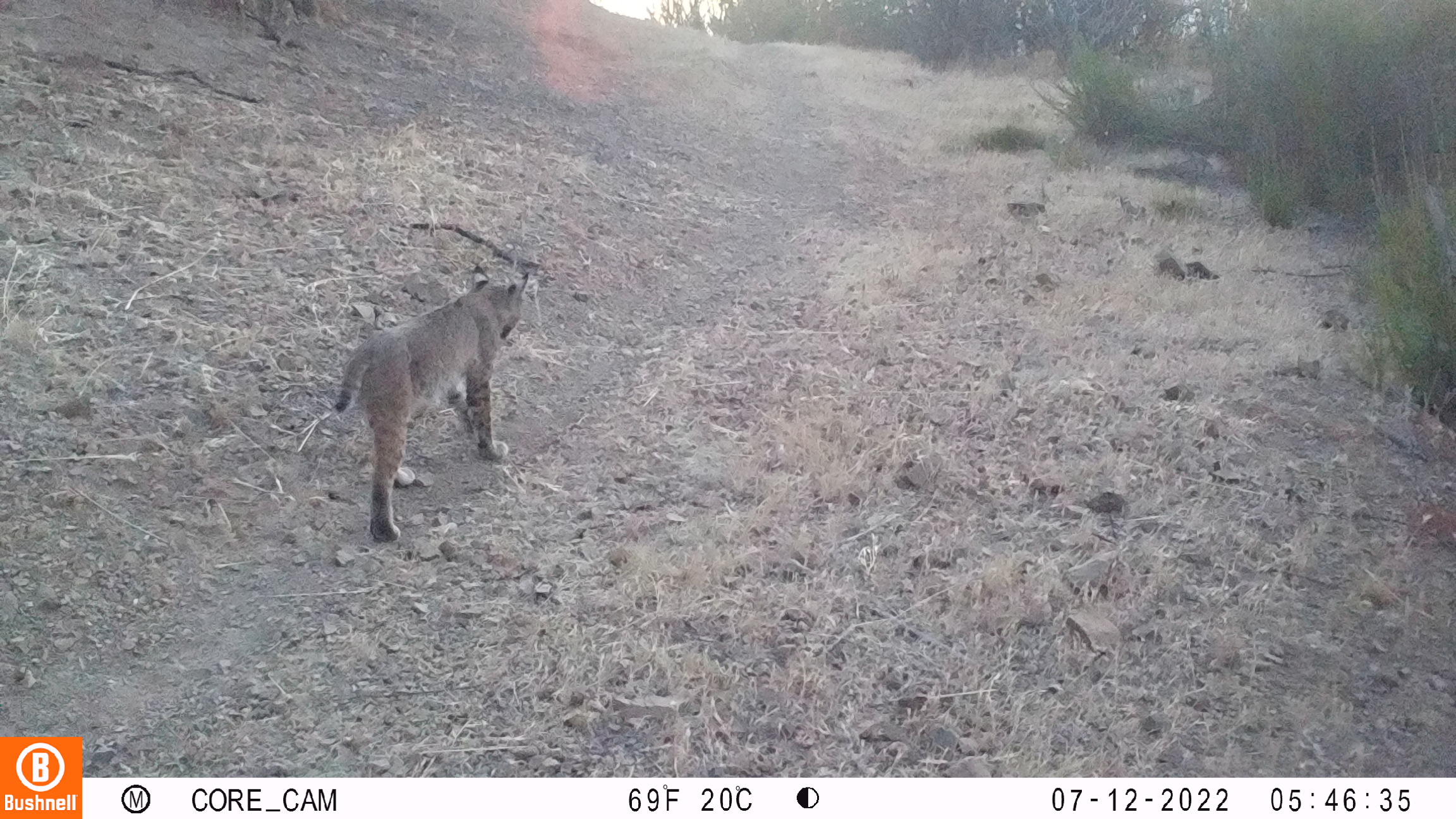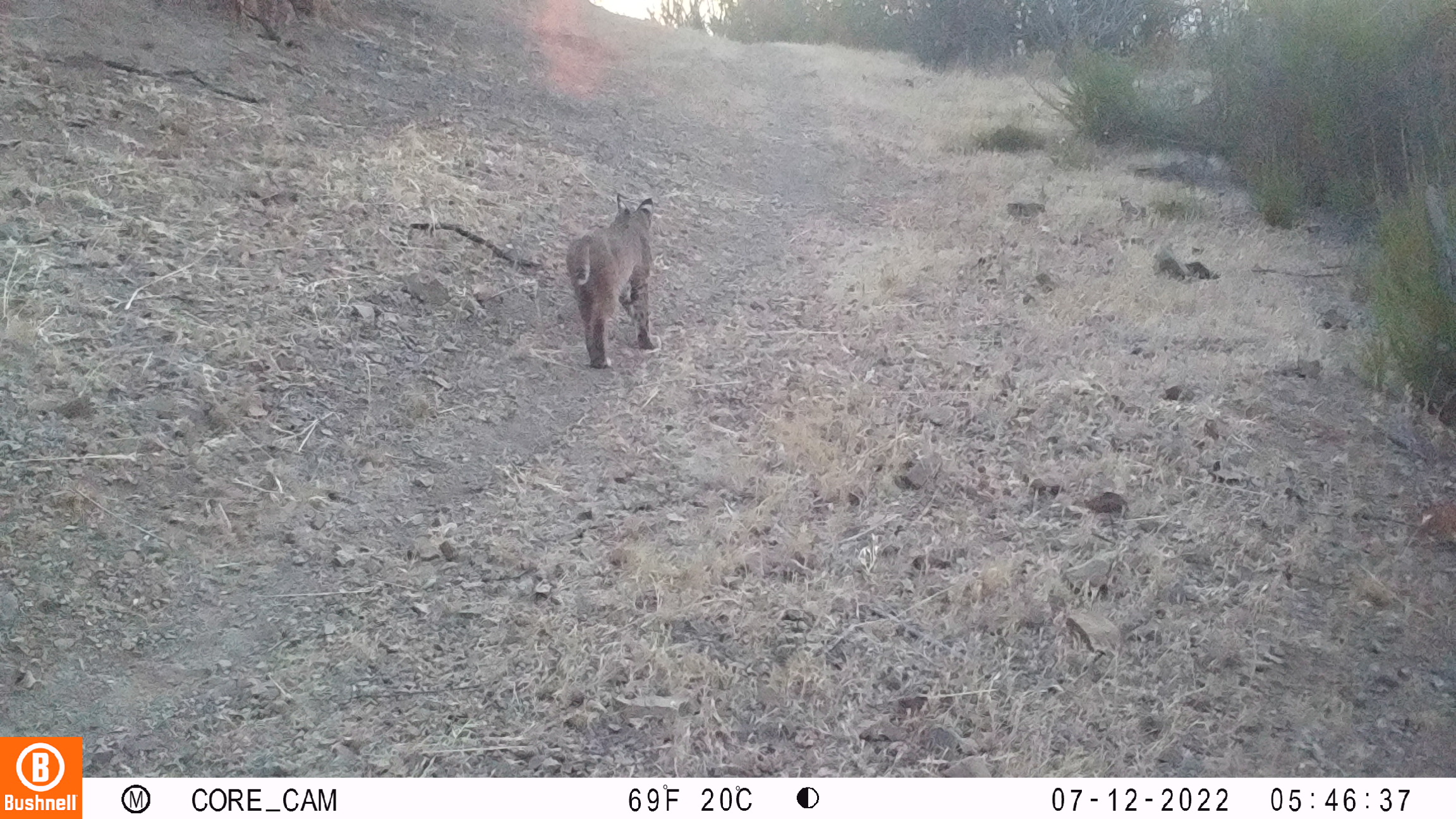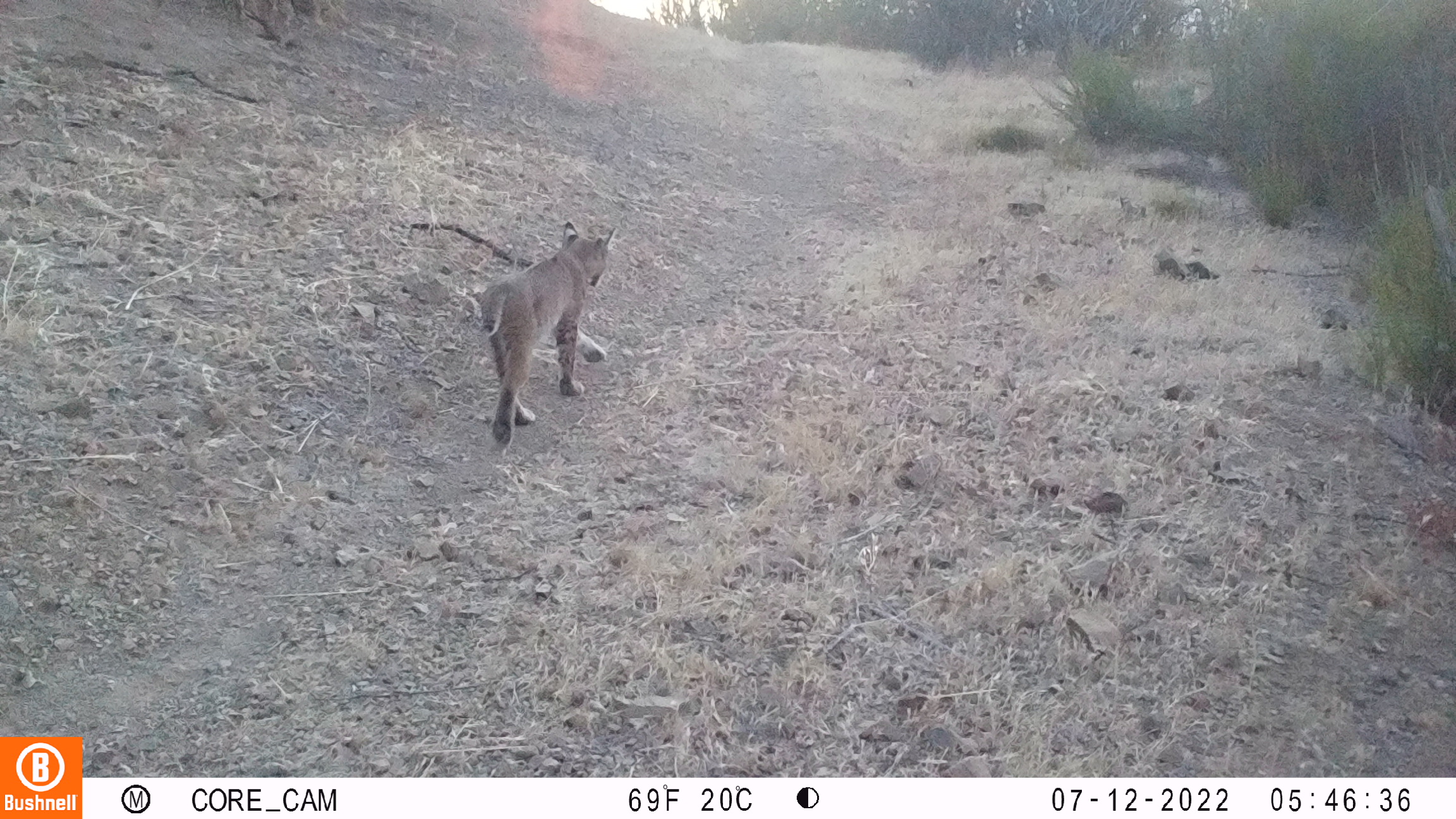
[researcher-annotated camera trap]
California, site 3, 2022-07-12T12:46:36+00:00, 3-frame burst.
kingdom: Animalia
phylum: Chordata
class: Mammalia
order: Carnivora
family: Felidae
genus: Lynx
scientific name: Lynx rufus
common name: bobcat